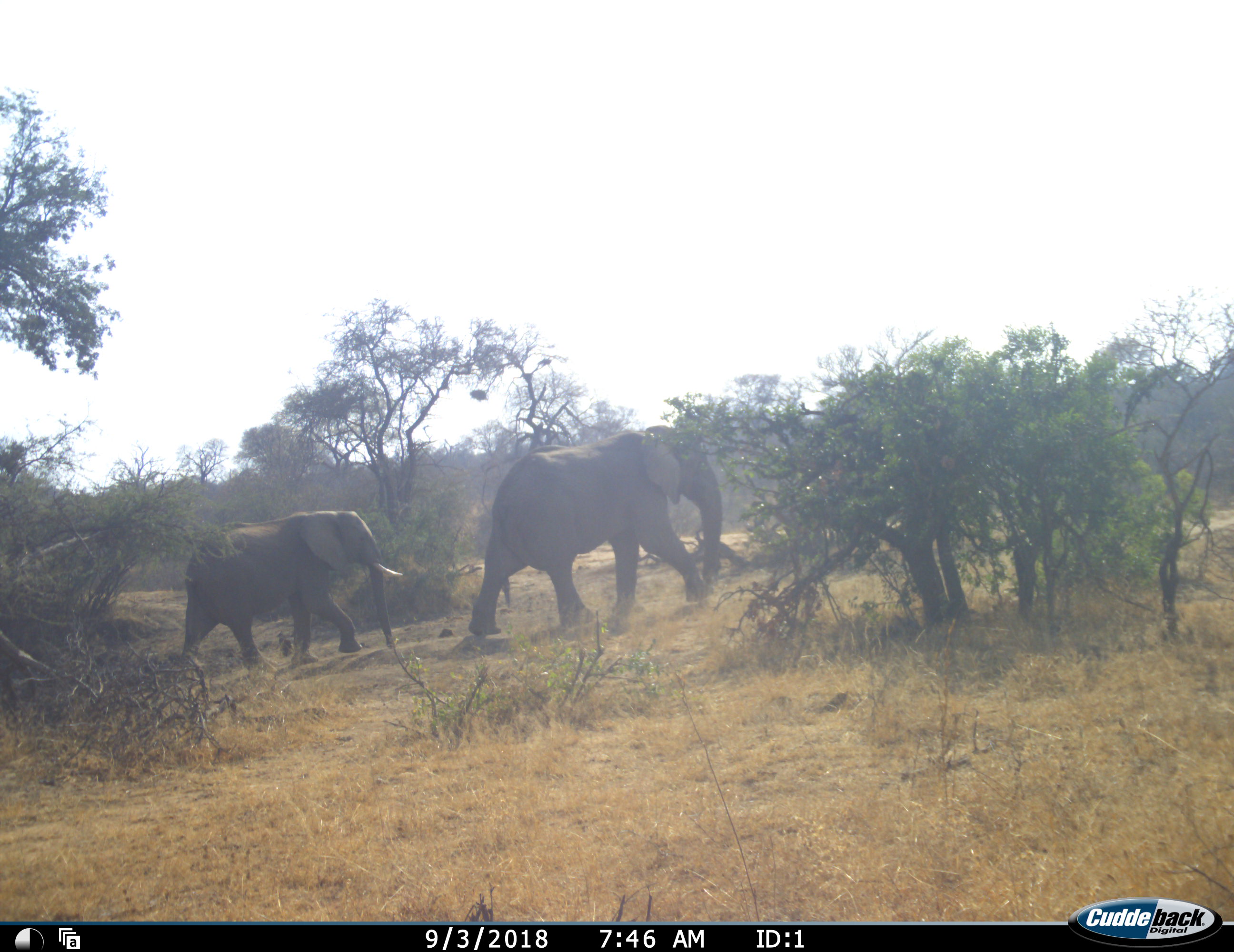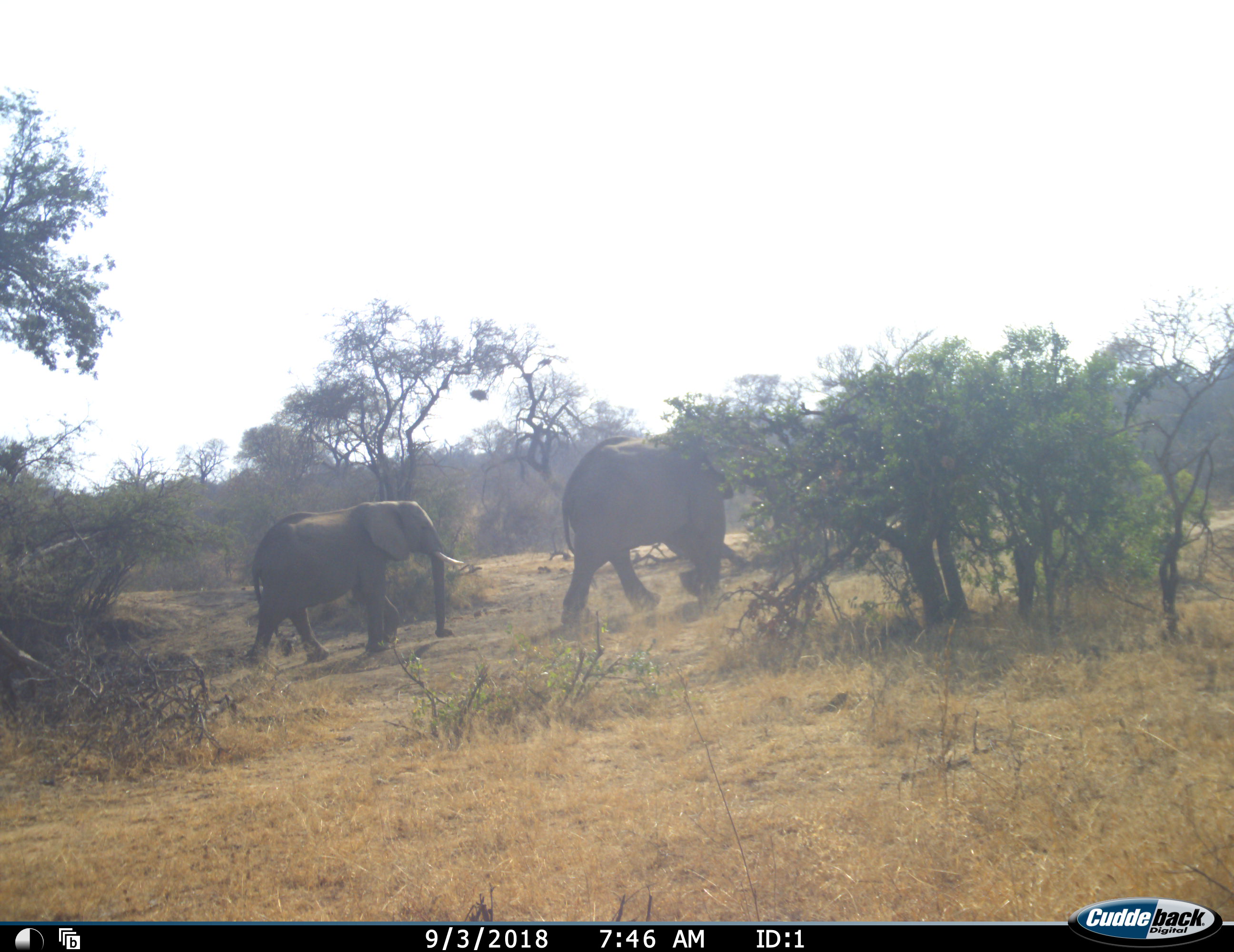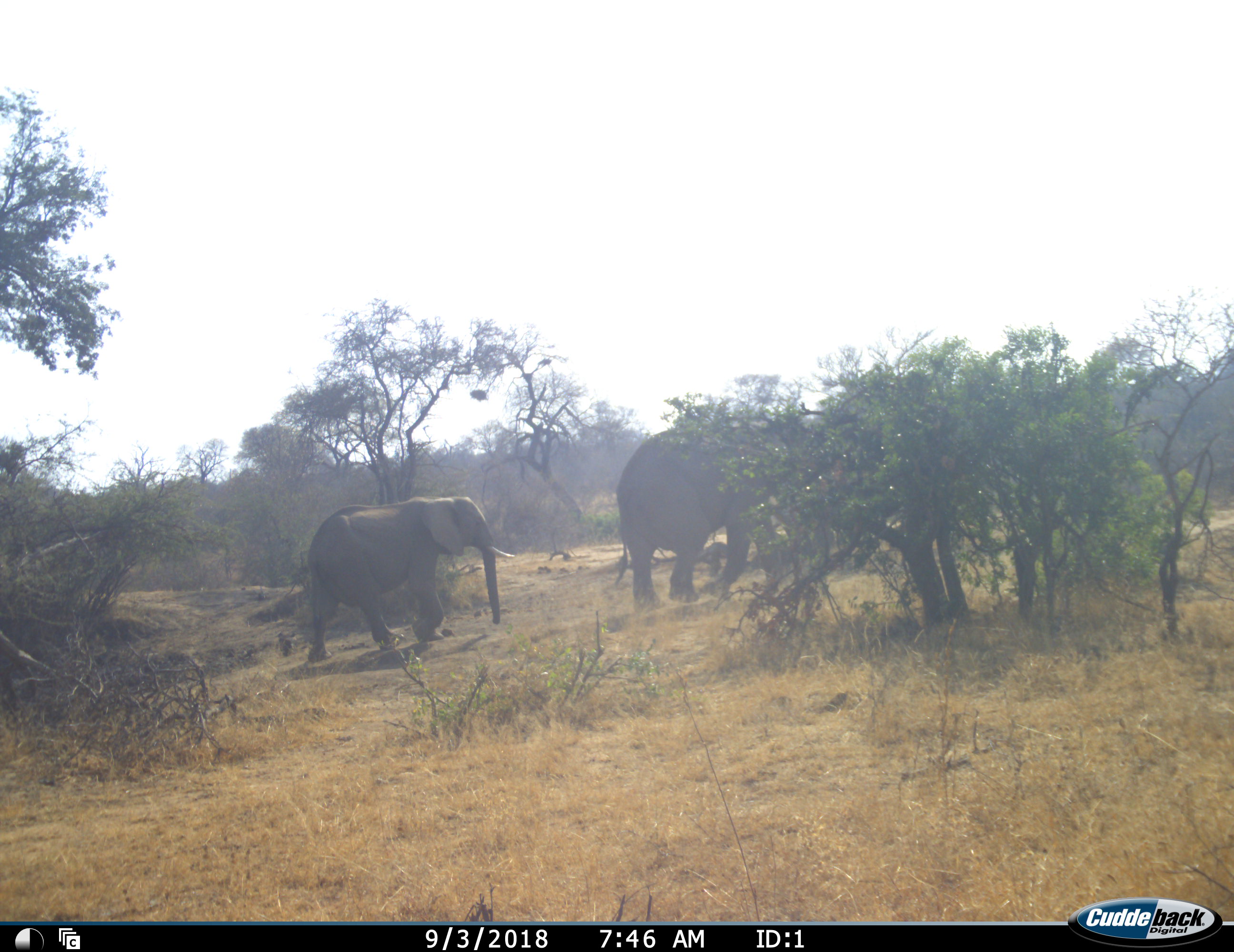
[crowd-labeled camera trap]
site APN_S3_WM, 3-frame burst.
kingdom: Animalia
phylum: Chordata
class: Mammalia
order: Proboscidea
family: Elephantidae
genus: Loxodonta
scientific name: Loxodonta africana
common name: african bush elephant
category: elephant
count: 2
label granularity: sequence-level